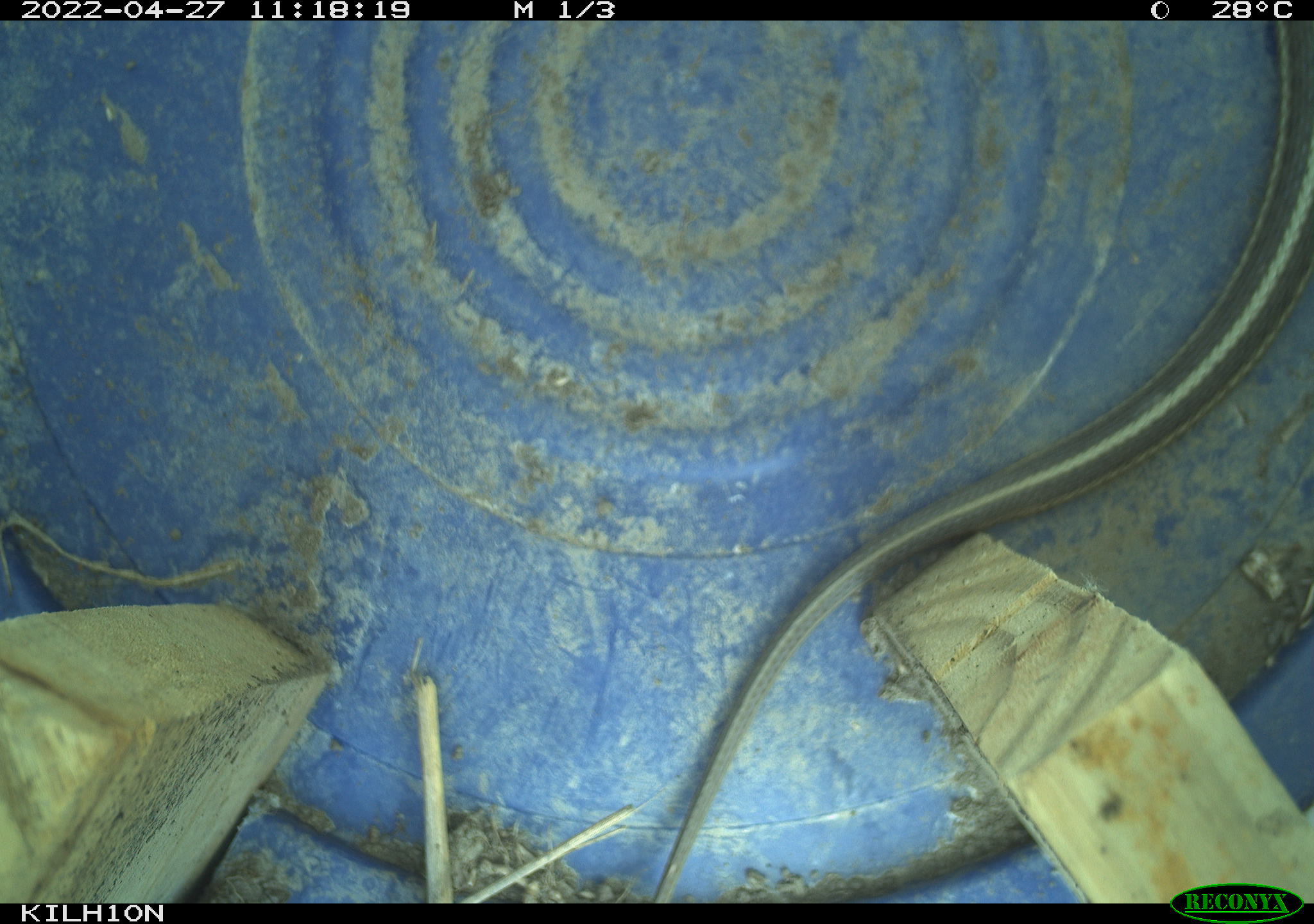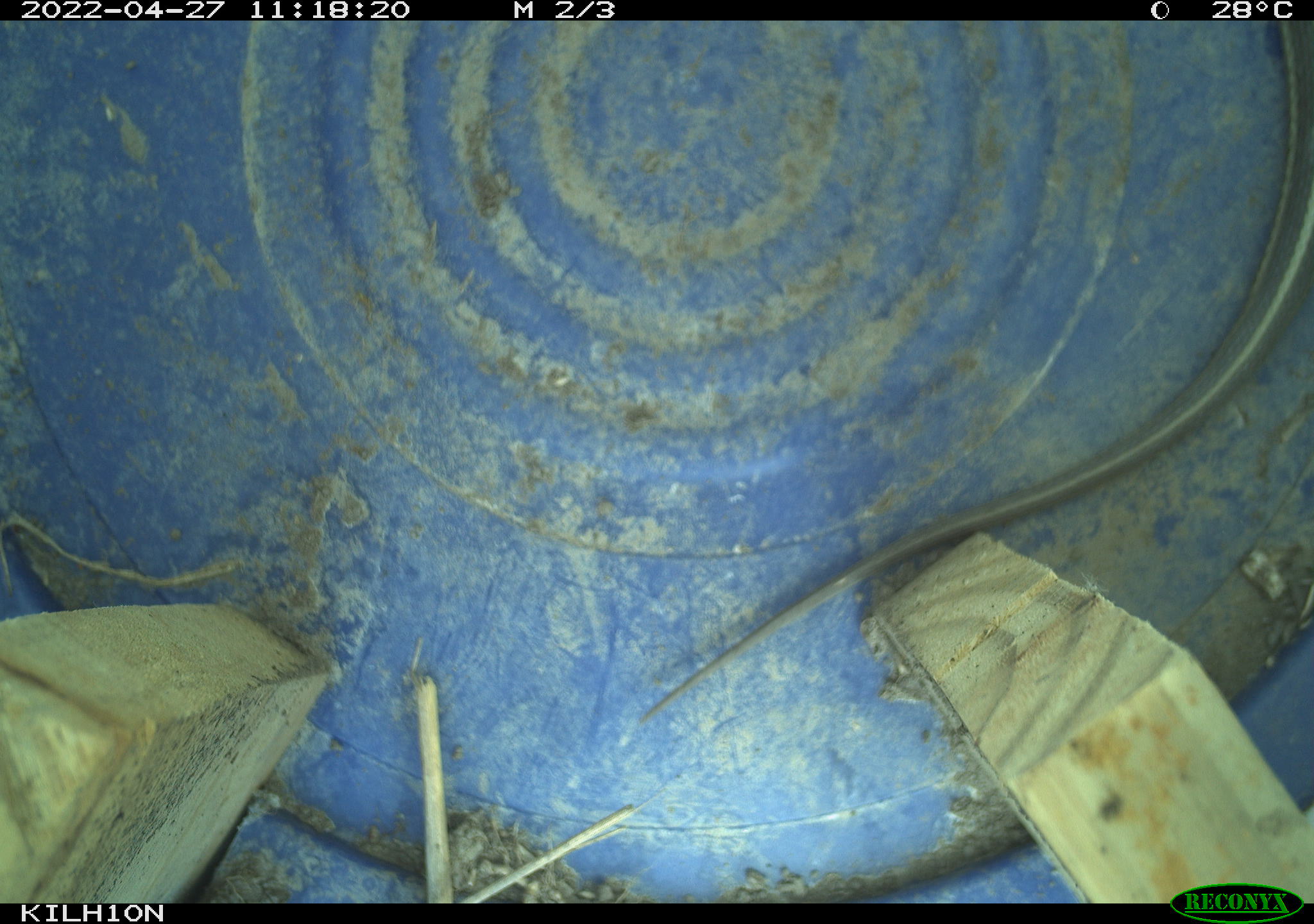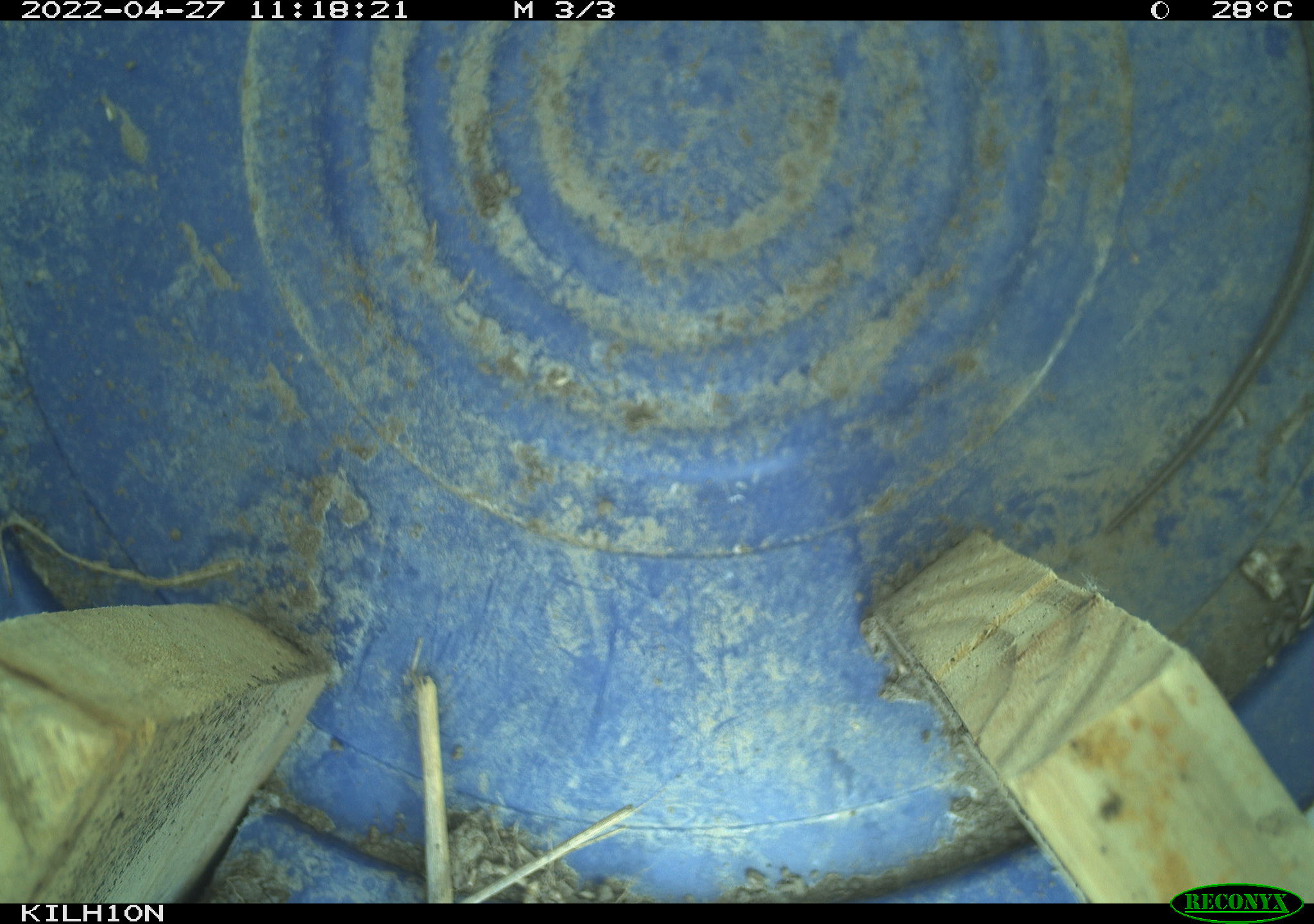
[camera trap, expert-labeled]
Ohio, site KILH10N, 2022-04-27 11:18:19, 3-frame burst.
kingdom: Animalia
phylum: Chordata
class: Reptilia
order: Squamata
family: Colubridae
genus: Thamnophis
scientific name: Thamnophis sirtalis sirtalis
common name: eastern gartersnake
Eastern gartersnake (Thamnophis sirtalis sirtalis).